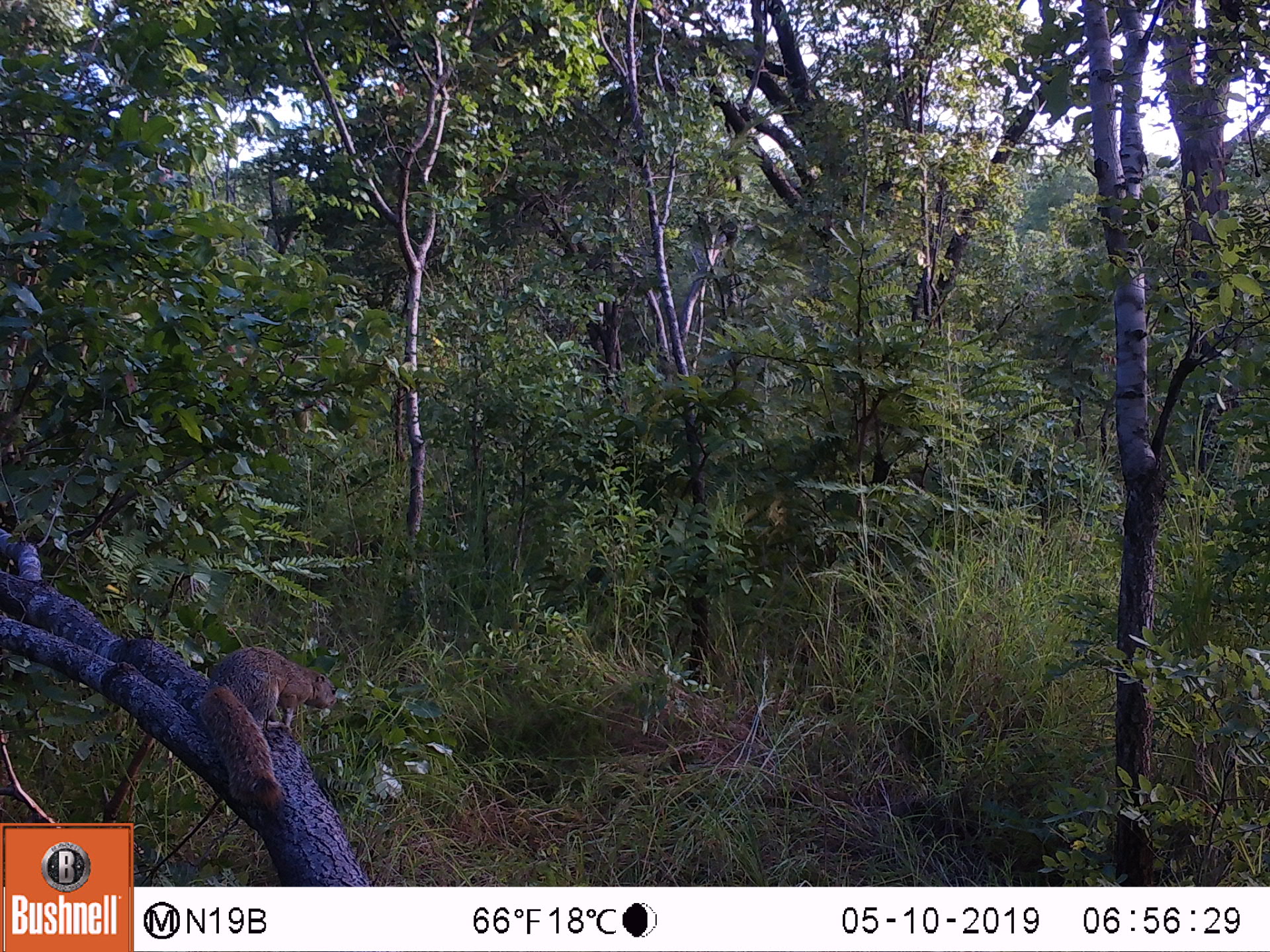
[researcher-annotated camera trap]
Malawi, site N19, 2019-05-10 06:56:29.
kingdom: Animalia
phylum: Chordata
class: Mammalia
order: Rodentia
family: Sciuridae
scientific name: Sciuridae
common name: squirrel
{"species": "squirrel (Sciuridae)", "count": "1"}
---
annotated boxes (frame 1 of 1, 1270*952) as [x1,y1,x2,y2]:
squirrel: [190,643,339,813]